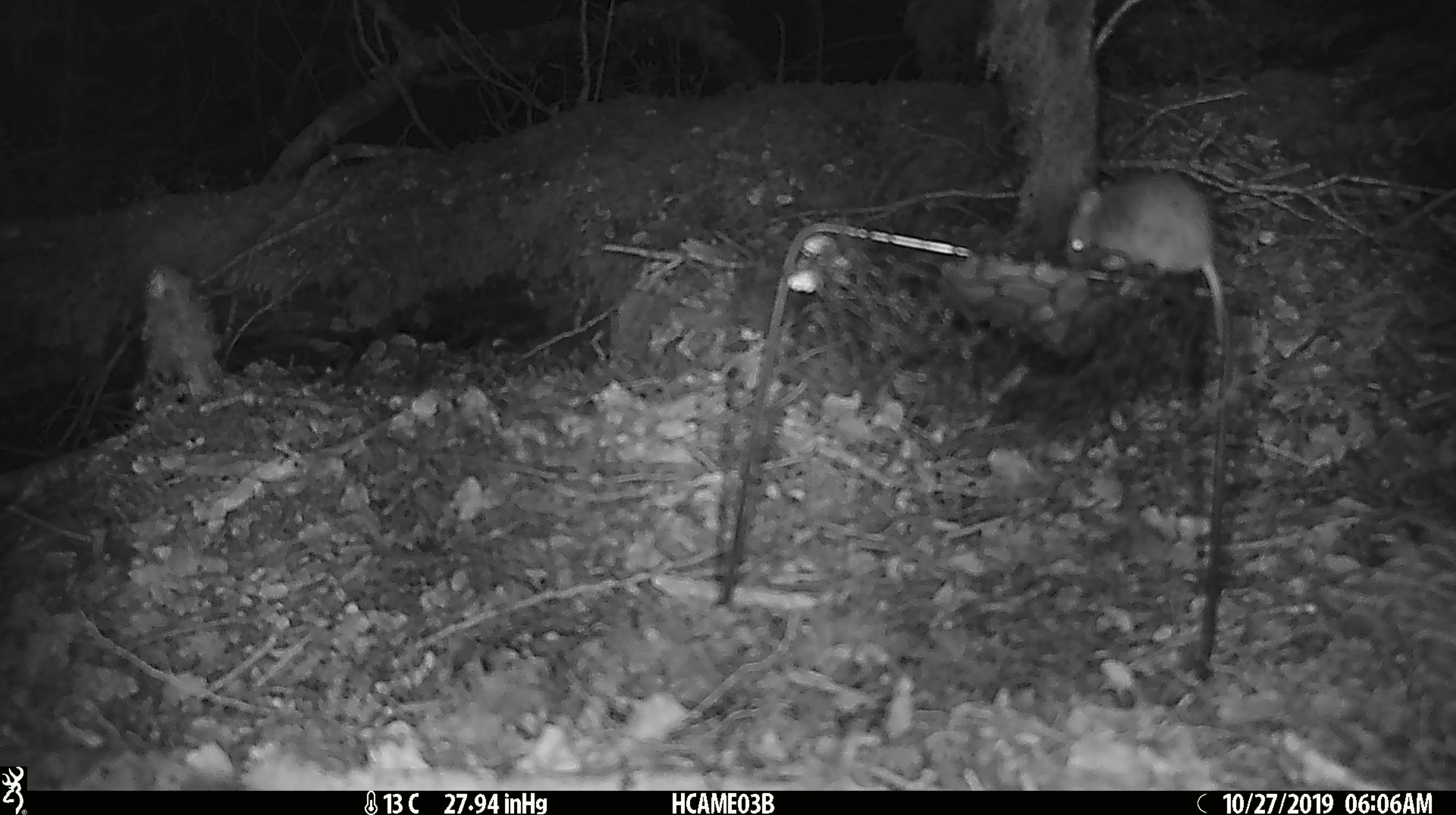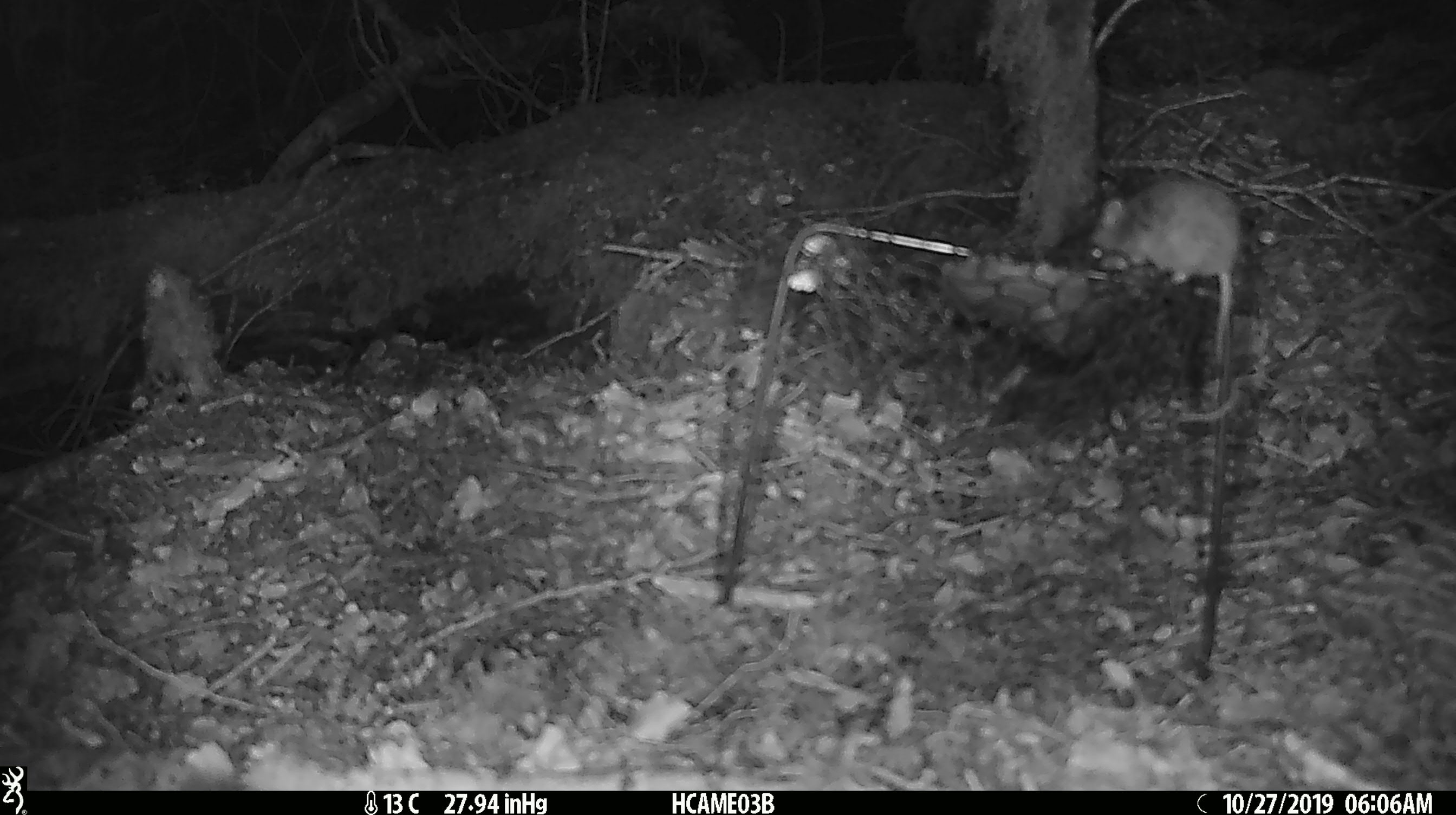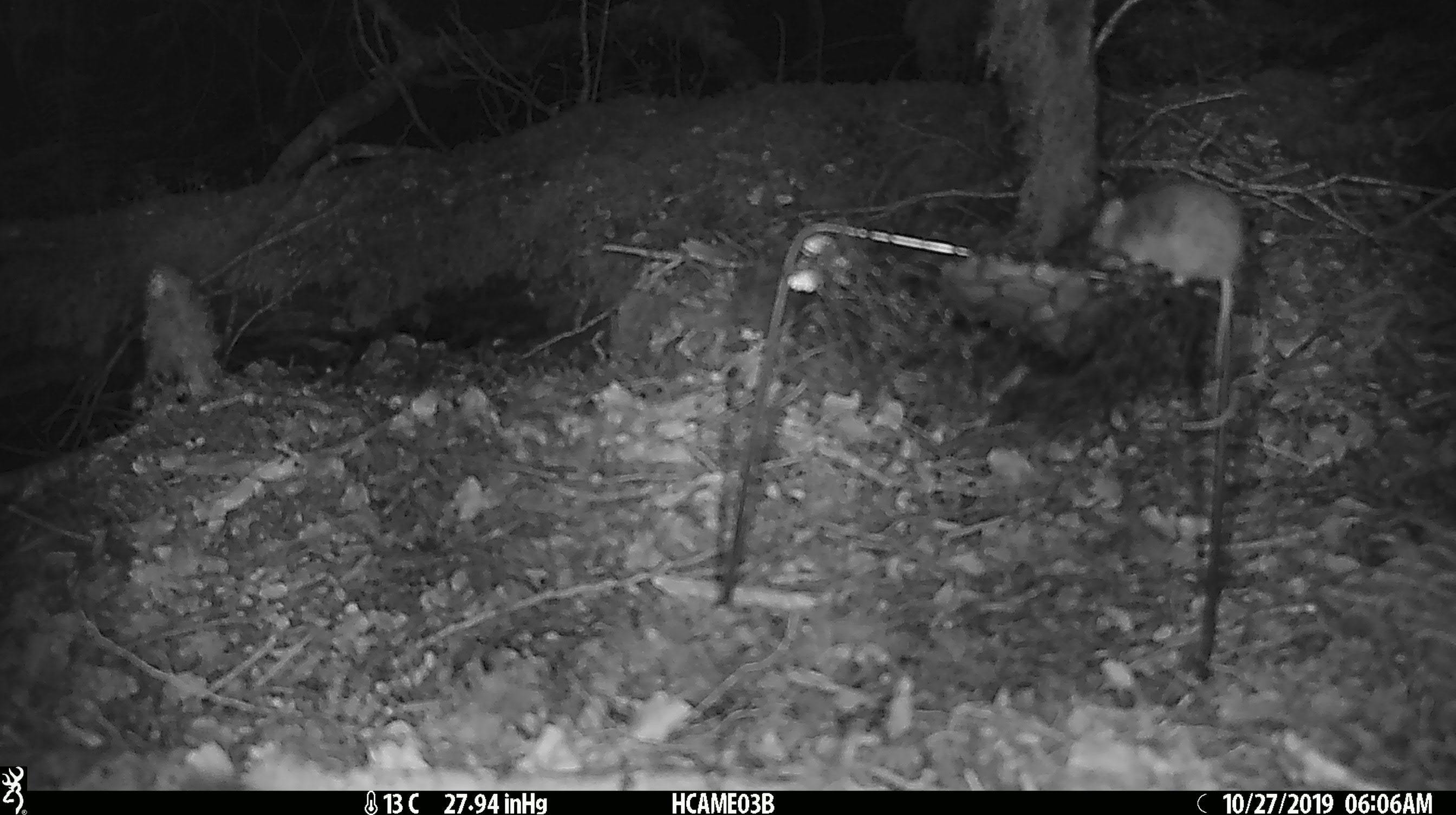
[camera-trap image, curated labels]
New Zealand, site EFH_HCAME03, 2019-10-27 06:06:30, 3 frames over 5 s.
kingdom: Animalia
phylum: Chordata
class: Mammalia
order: Rodentia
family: Muridae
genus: Mus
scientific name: Mus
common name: mouse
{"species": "mouse (Mus)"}